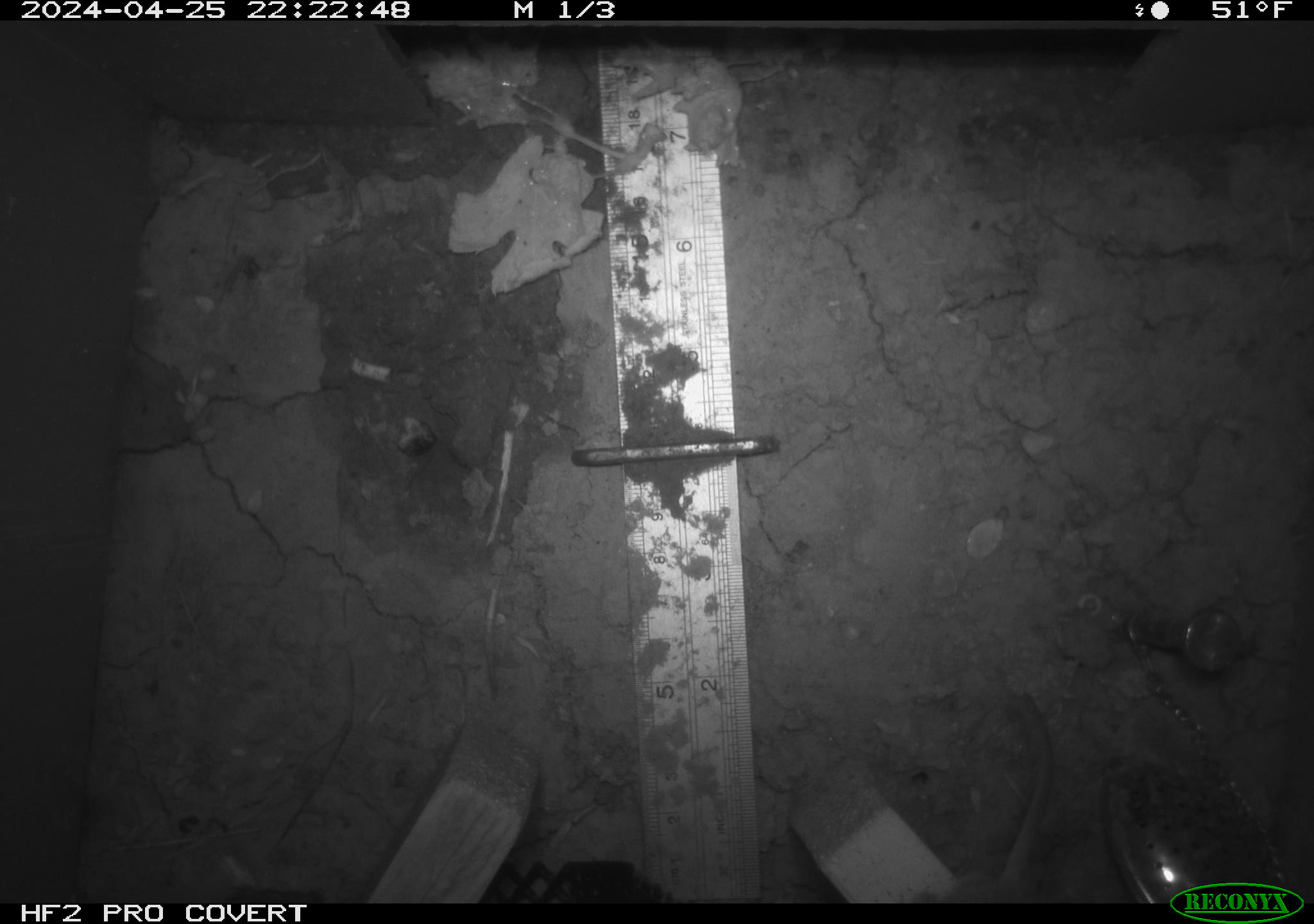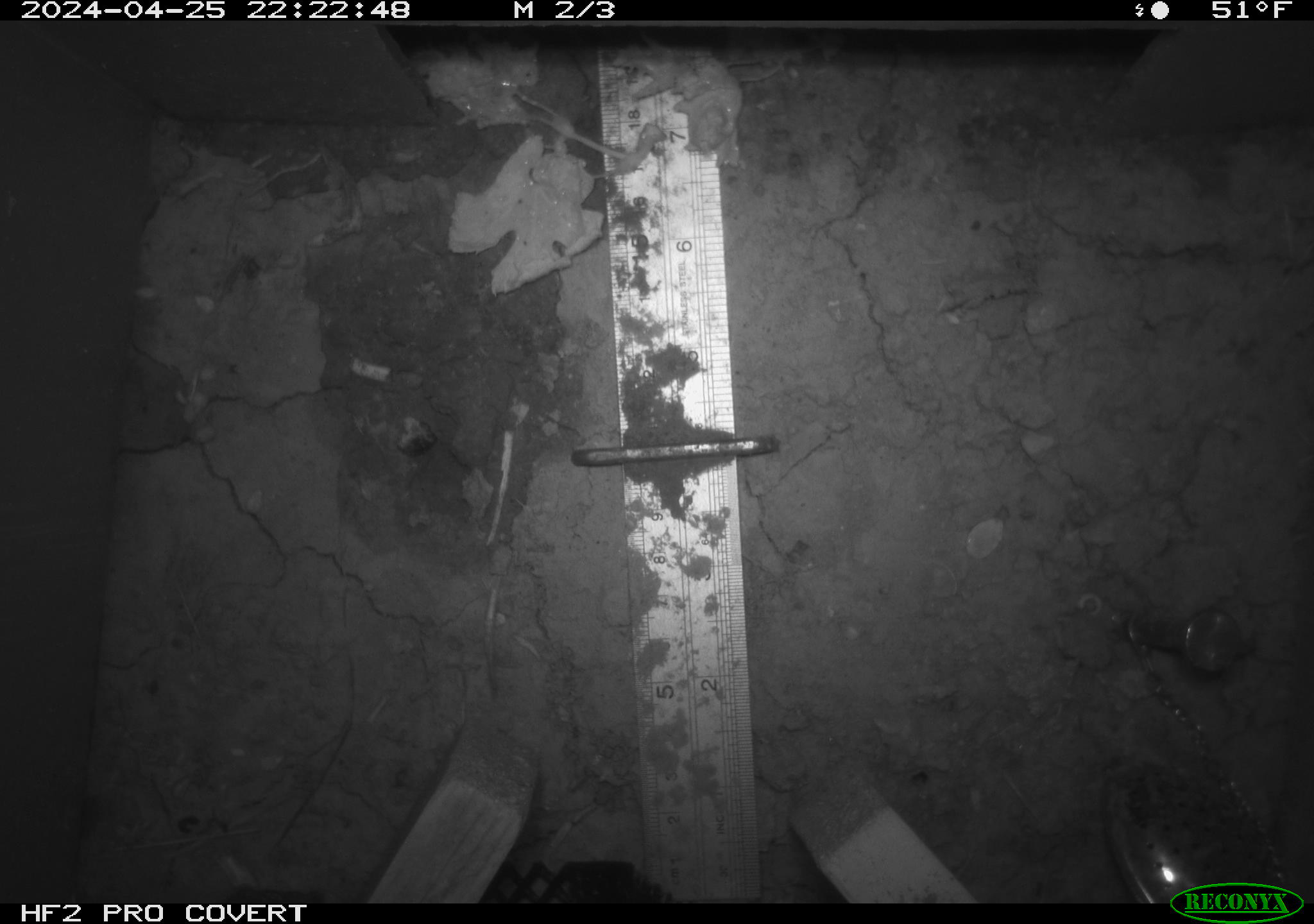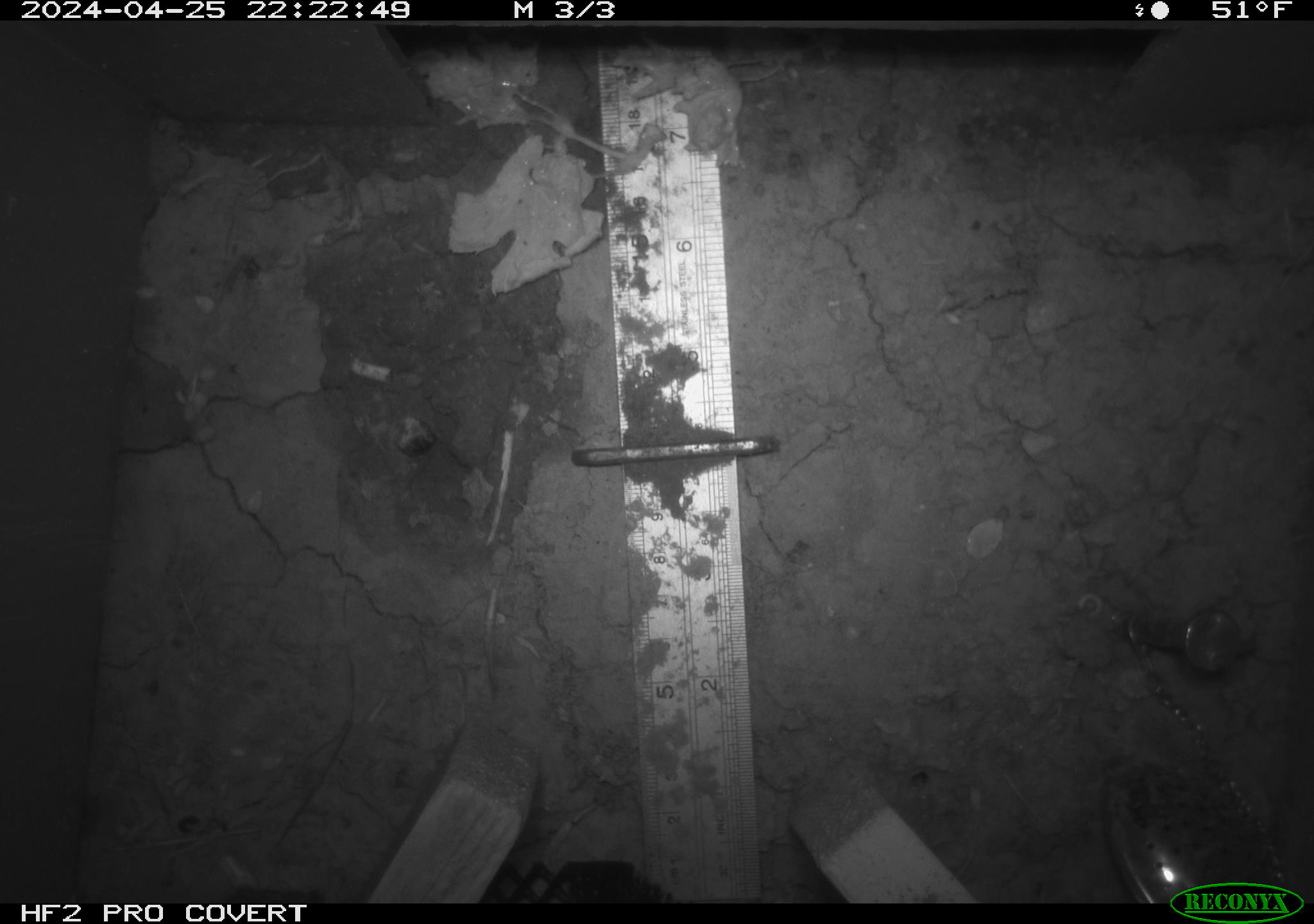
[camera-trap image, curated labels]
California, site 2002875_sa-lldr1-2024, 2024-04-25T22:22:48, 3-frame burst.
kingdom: Animalia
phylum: Chordata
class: Mammalia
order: Rodentia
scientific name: Rodentia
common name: mouse species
Mouse species (Rodentia).